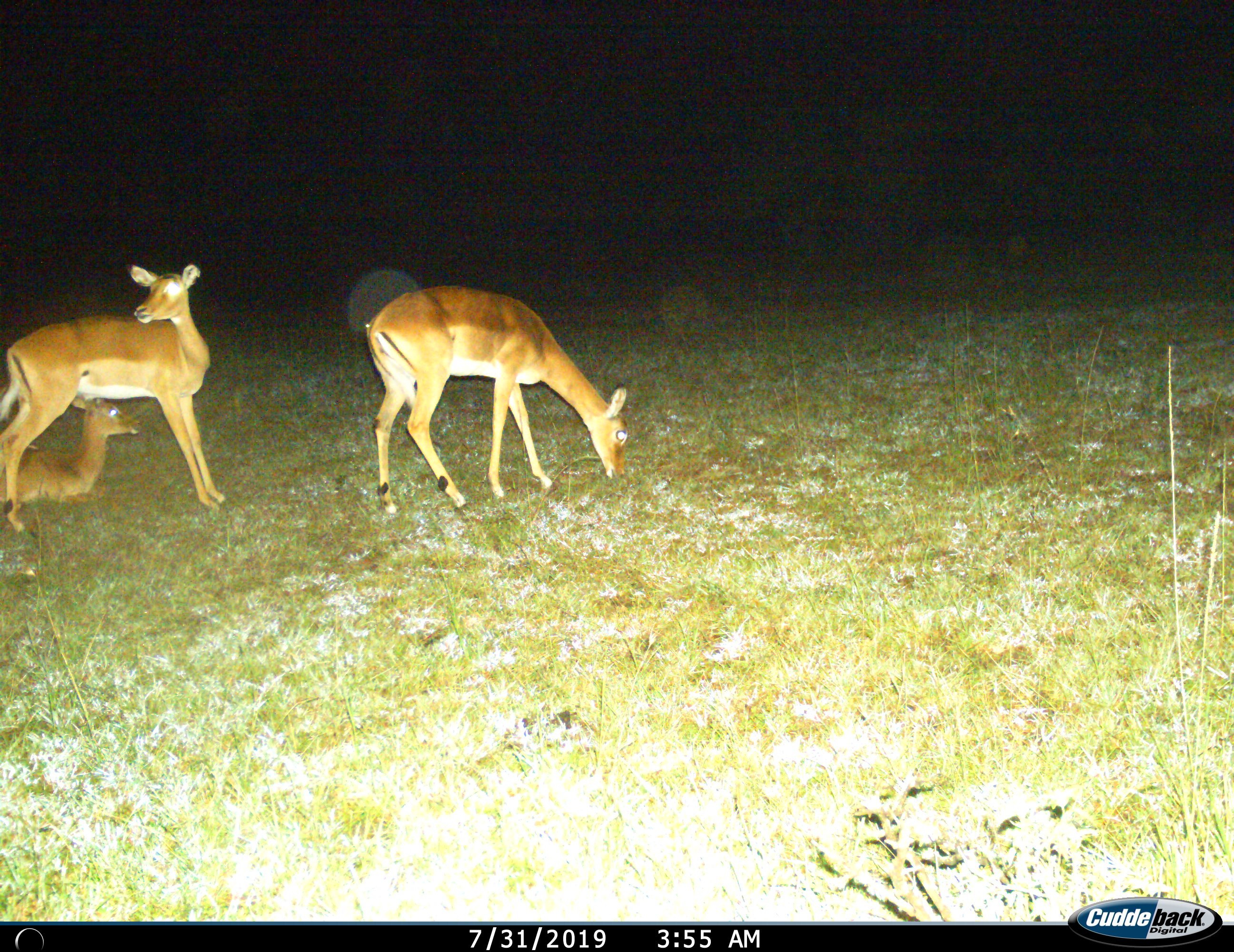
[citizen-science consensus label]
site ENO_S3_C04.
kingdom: Animalia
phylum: Chordata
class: Mammalia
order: Artiodactyla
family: Bovidae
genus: Aepyceros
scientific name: Aepyceros melampus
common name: impala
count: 3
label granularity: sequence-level